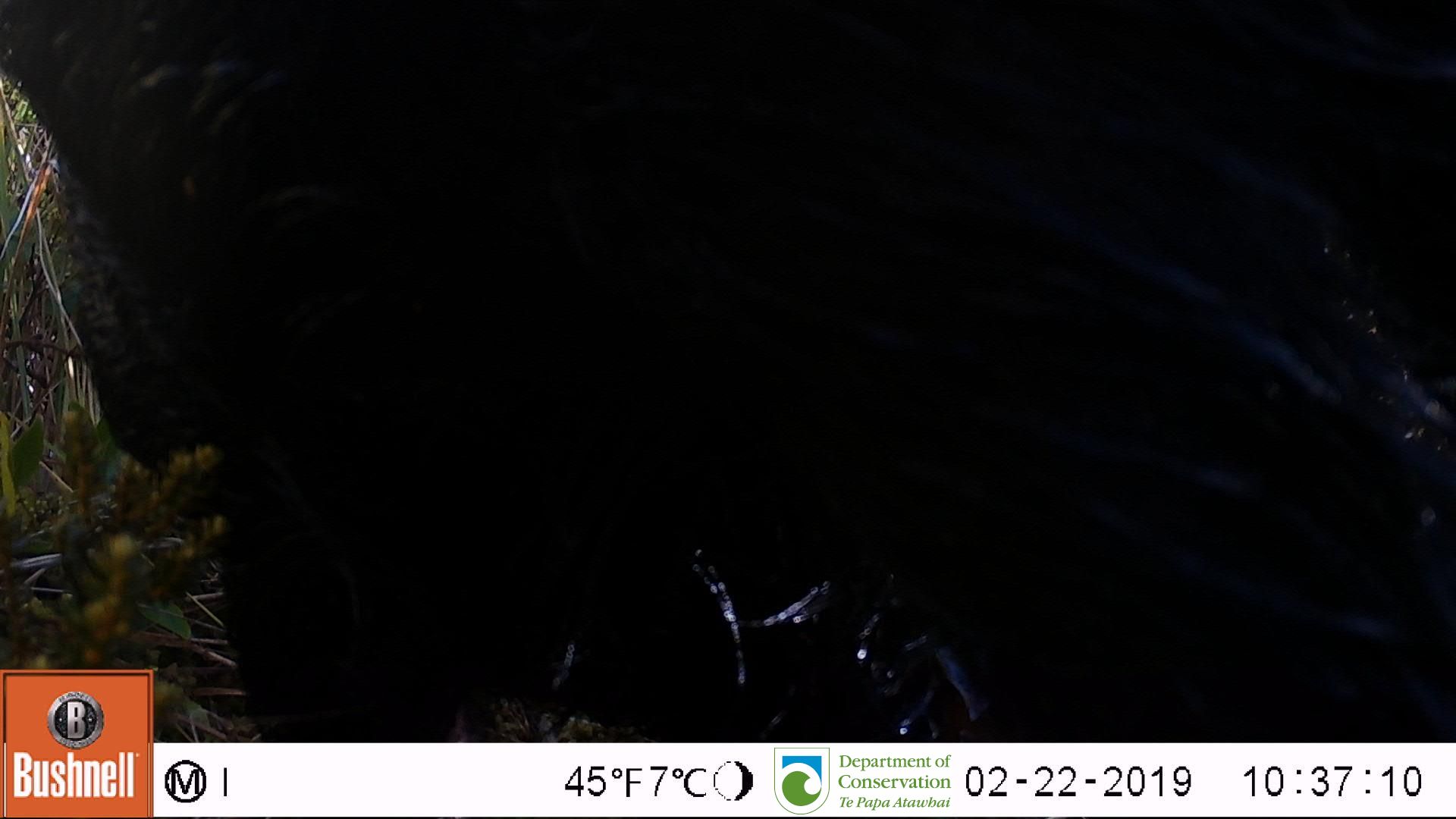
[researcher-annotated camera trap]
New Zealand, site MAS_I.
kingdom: Animalia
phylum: Chordata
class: Mammalia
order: Artiodactyla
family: Suidae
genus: Sus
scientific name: Sus scrofa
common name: pig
Pig (Sus scrofa).